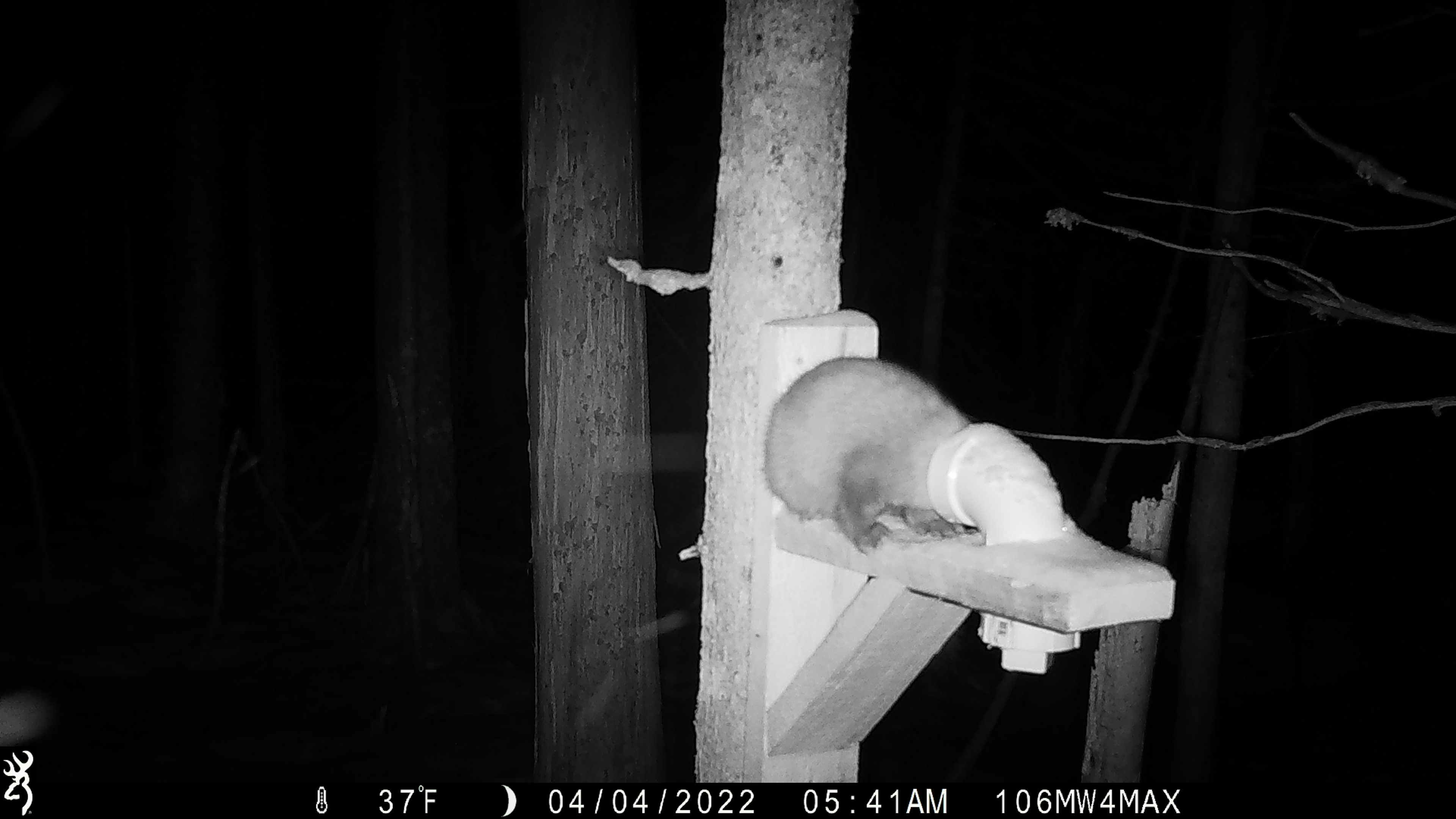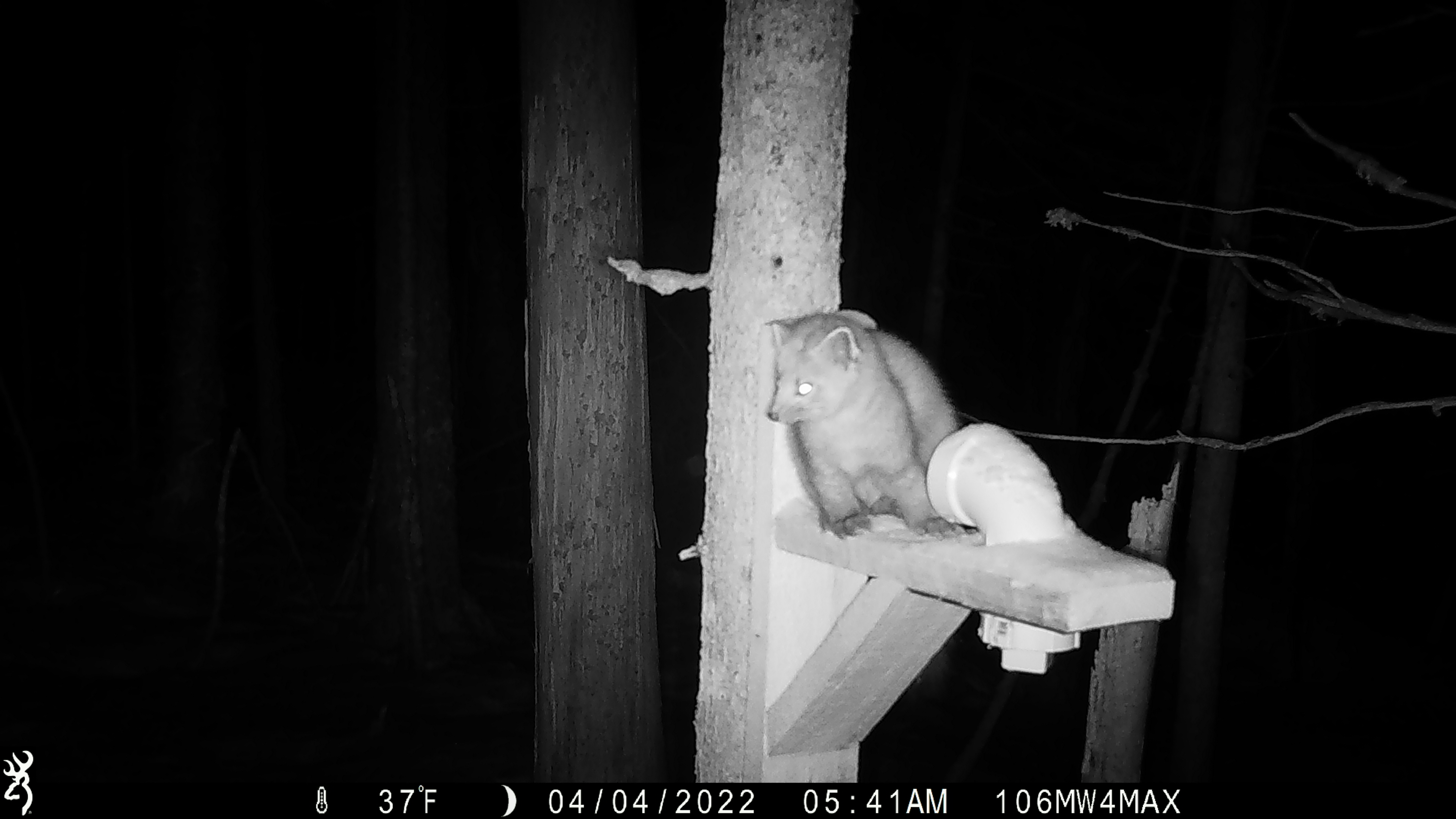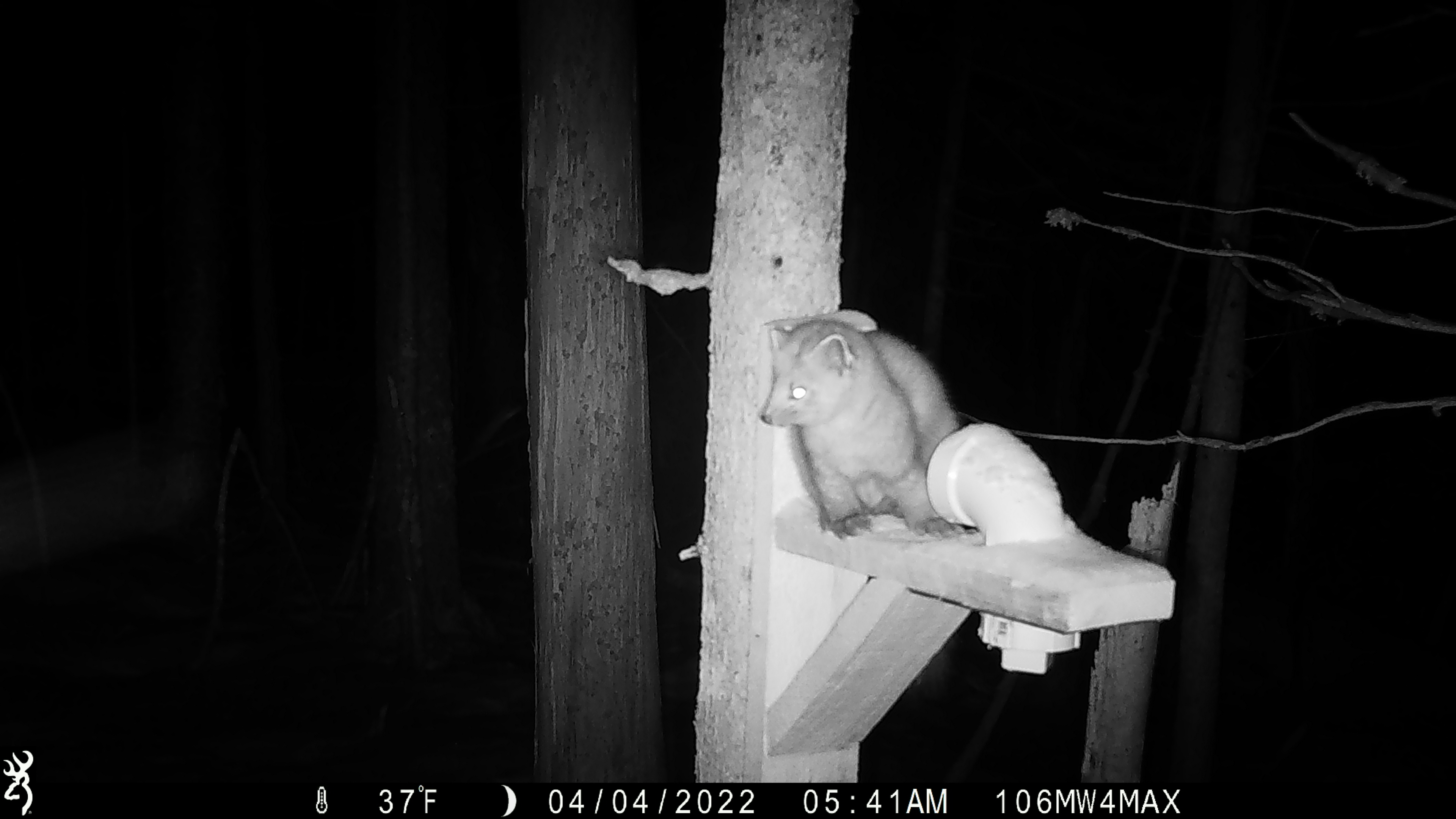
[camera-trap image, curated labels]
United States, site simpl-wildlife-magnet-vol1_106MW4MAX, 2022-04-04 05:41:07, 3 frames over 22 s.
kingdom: Animalia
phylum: Chordata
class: Mammalia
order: Carnivora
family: Mustelidae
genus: Martes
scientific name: Martes americana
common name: american marten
American marten (Martes americana).